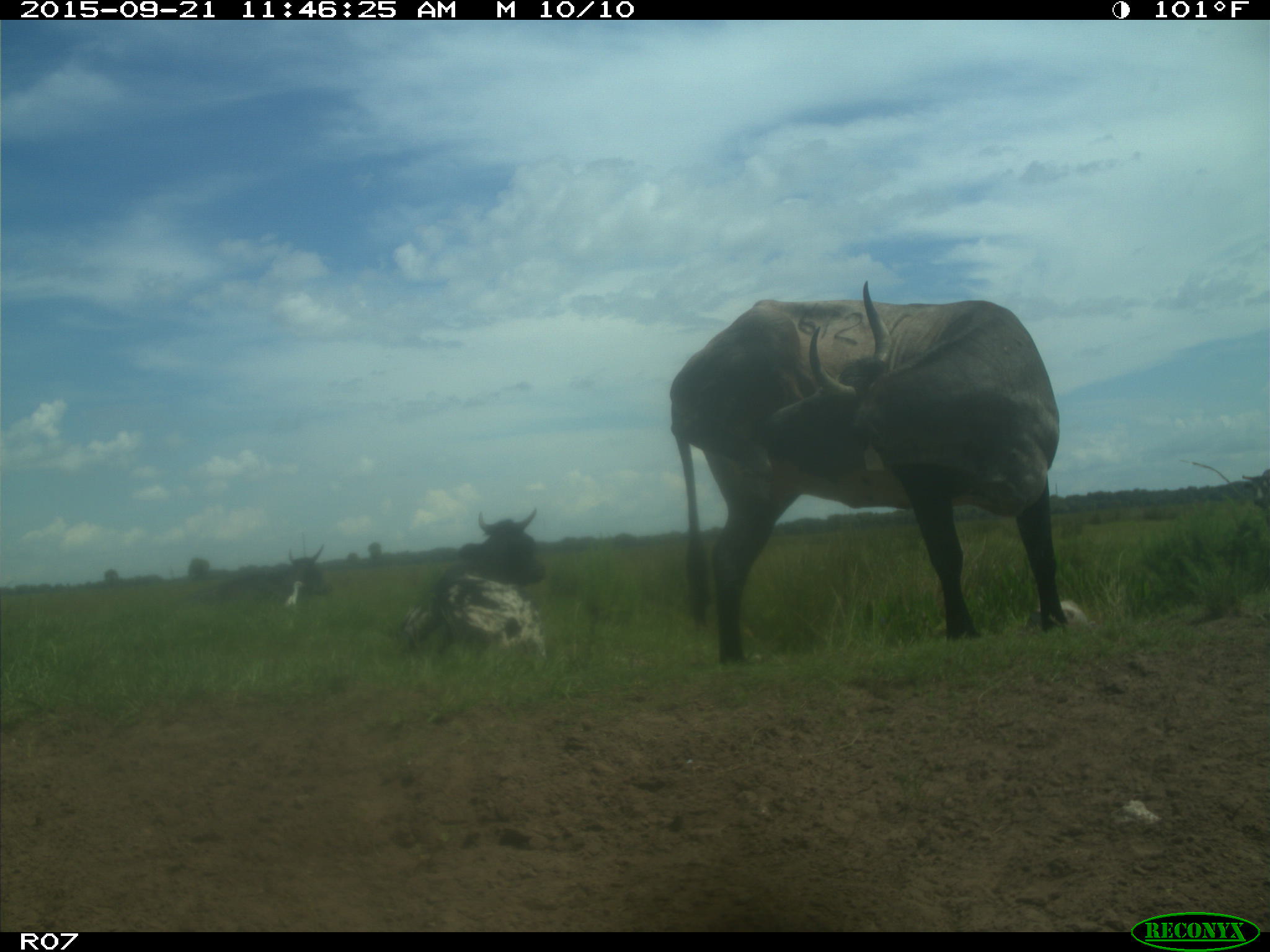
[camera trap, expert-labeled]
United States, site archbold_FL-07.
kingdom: Animalia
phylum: Chordata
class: Mammalia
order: Artiodactyla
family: Bovidae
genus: Bos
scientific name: Bos taurus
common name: domestic cow